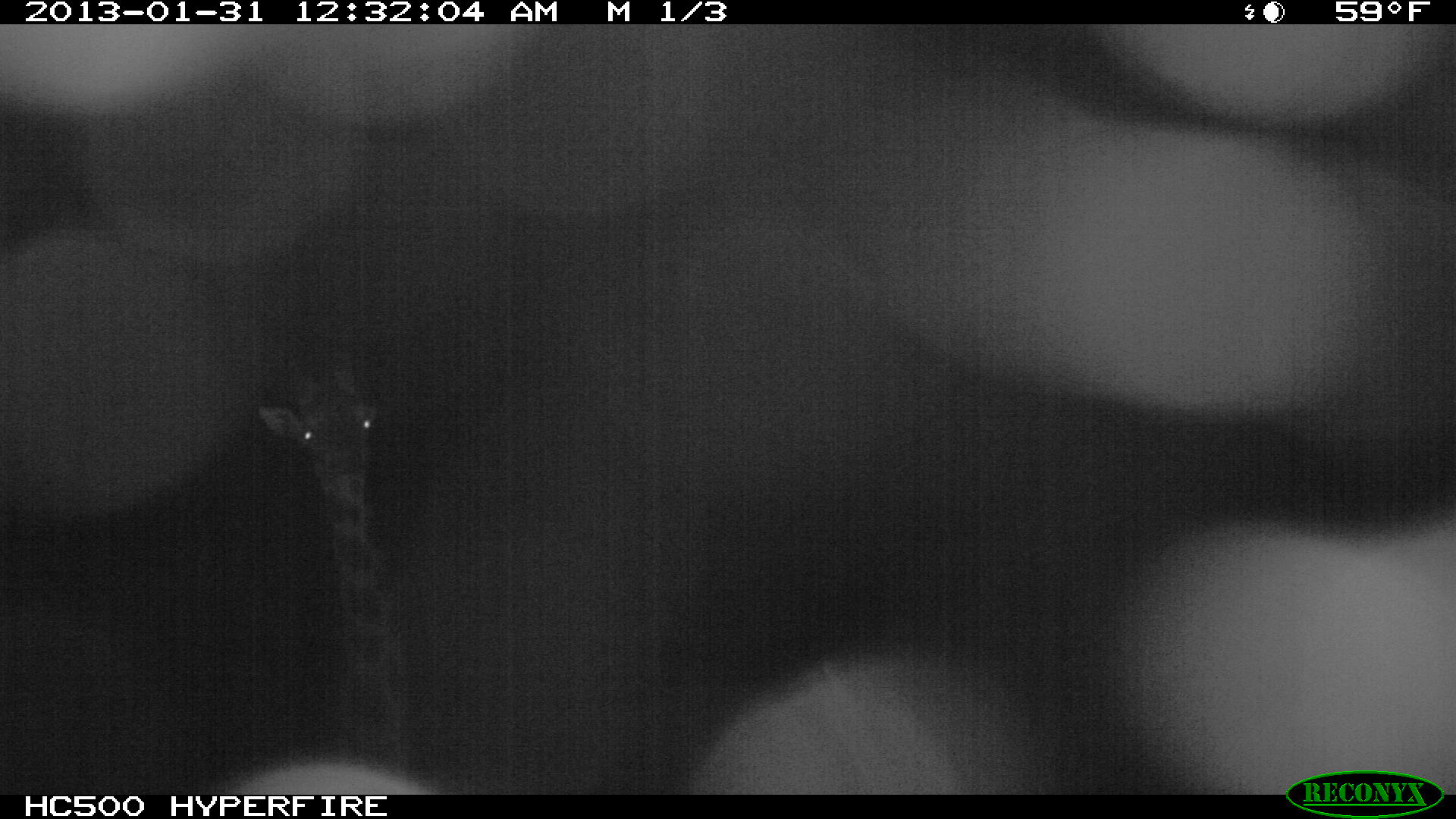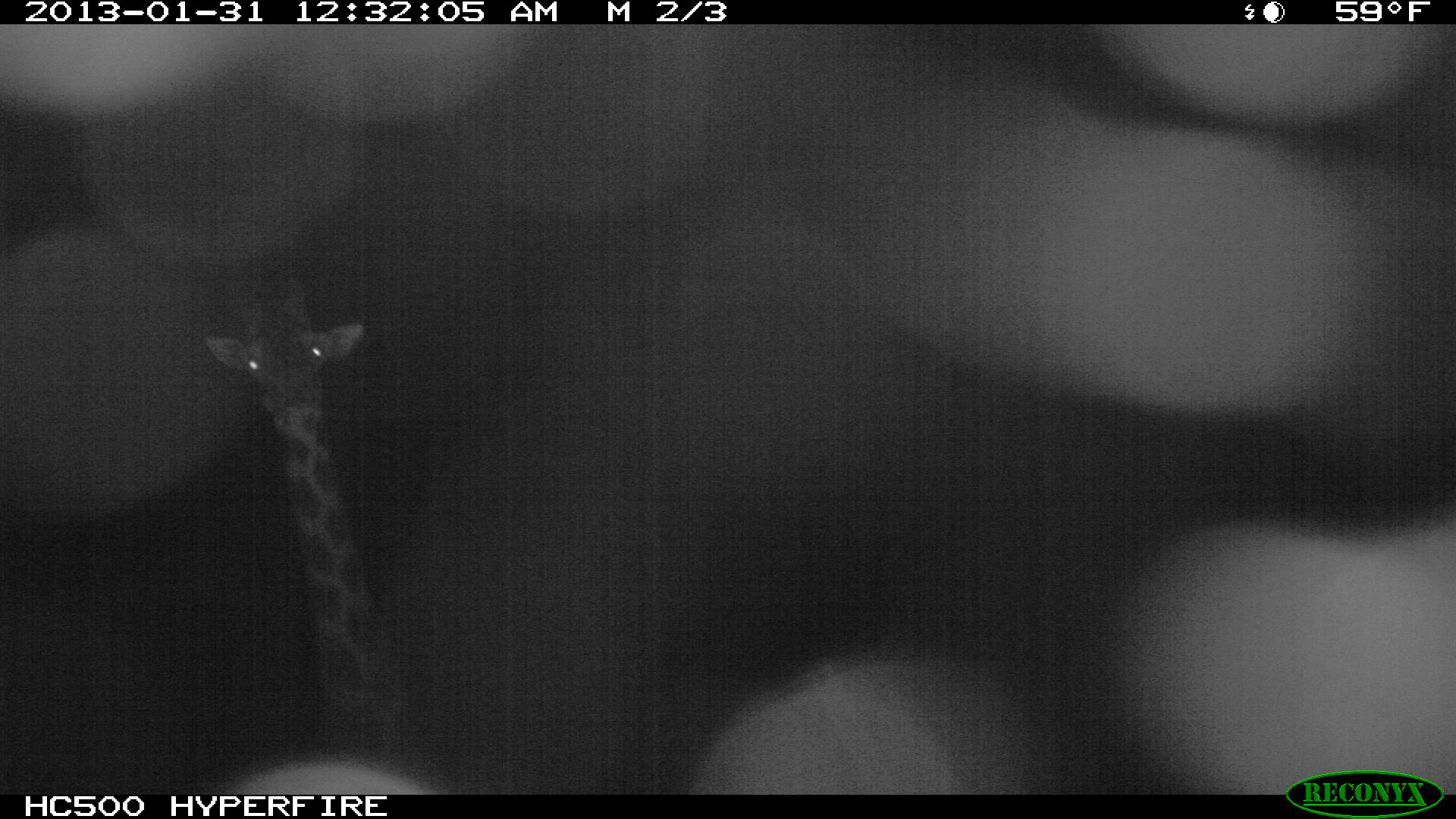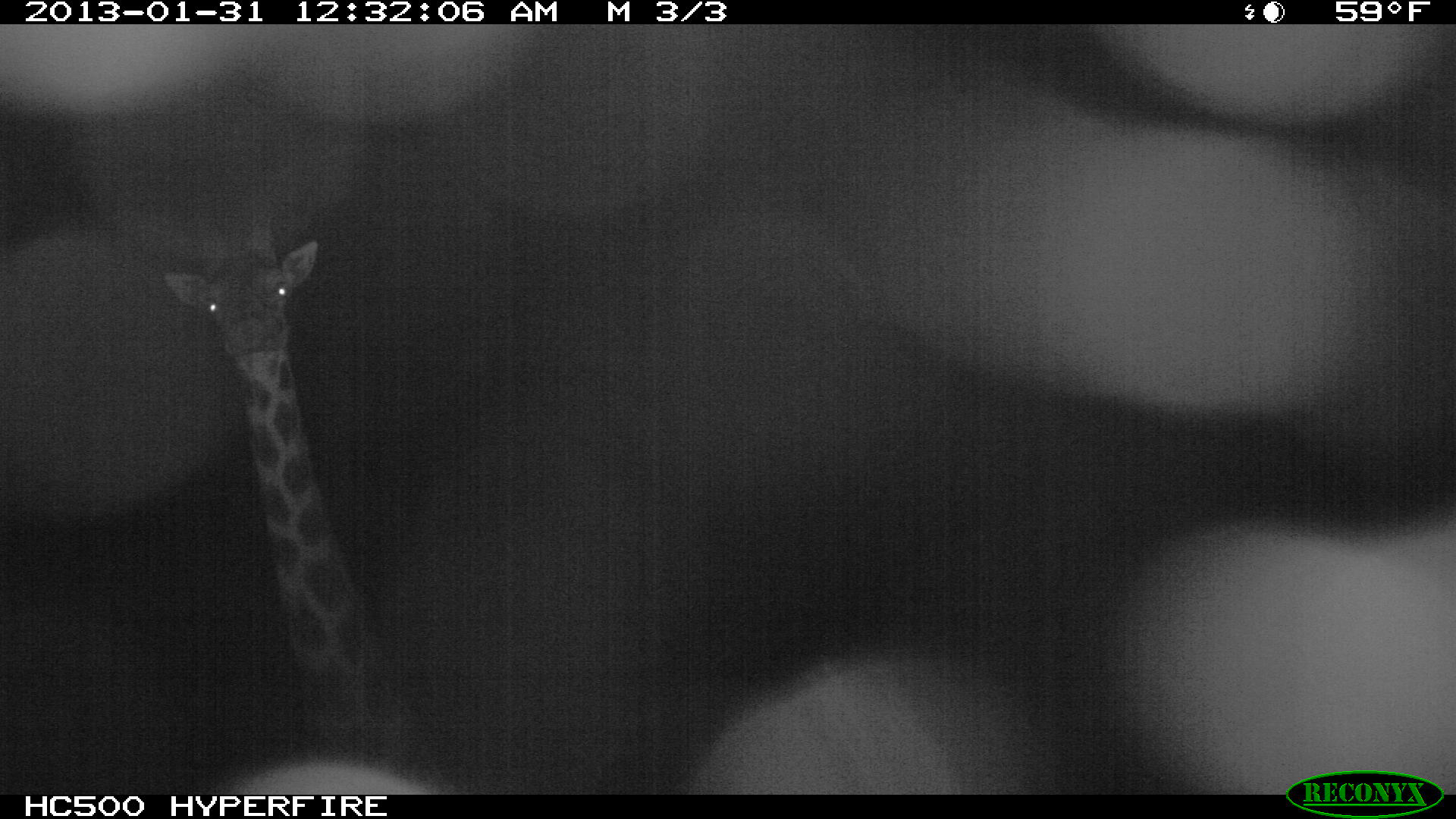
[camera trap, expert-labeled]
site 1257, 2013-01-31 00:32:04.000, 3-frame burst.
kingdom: Animalia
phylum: Chordata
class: Mammalia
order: Artiodactyla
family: Giraffidae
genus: Giraffa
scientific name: Giraffa camelopardalis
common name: giraffe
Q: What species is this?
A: Giraffa camelopardalis (giraffe).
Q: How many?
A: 1.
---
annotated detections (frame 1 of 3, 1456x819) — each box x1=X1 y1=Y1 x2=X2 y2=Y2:
giraffa camelopardalis: x1=254 y1=341 x2=406 y2=781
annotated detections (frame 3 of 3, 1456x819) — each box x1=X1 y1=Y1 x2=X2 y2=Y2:
giraffa camelopardalis: x1=165 y1=218 x2=395 y2=763